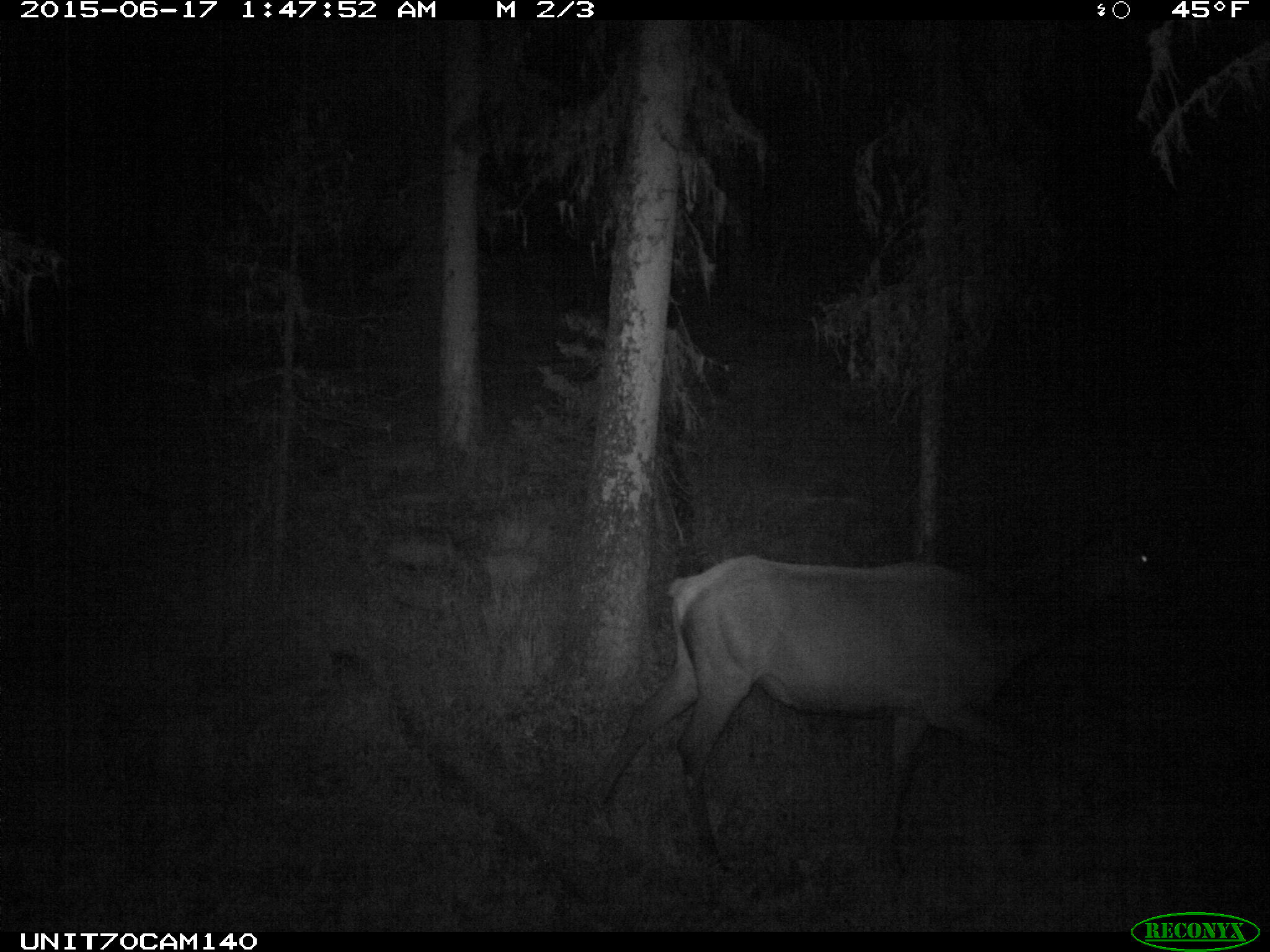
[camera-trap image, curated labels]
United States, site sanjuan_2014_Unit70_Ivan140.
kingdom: Animalia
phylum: Chordata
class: Mammalia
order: Artiodactyla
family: Cervidae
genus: Cervus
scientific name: Cervus elaphus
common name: red deer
Cervus elaphus (red deer).